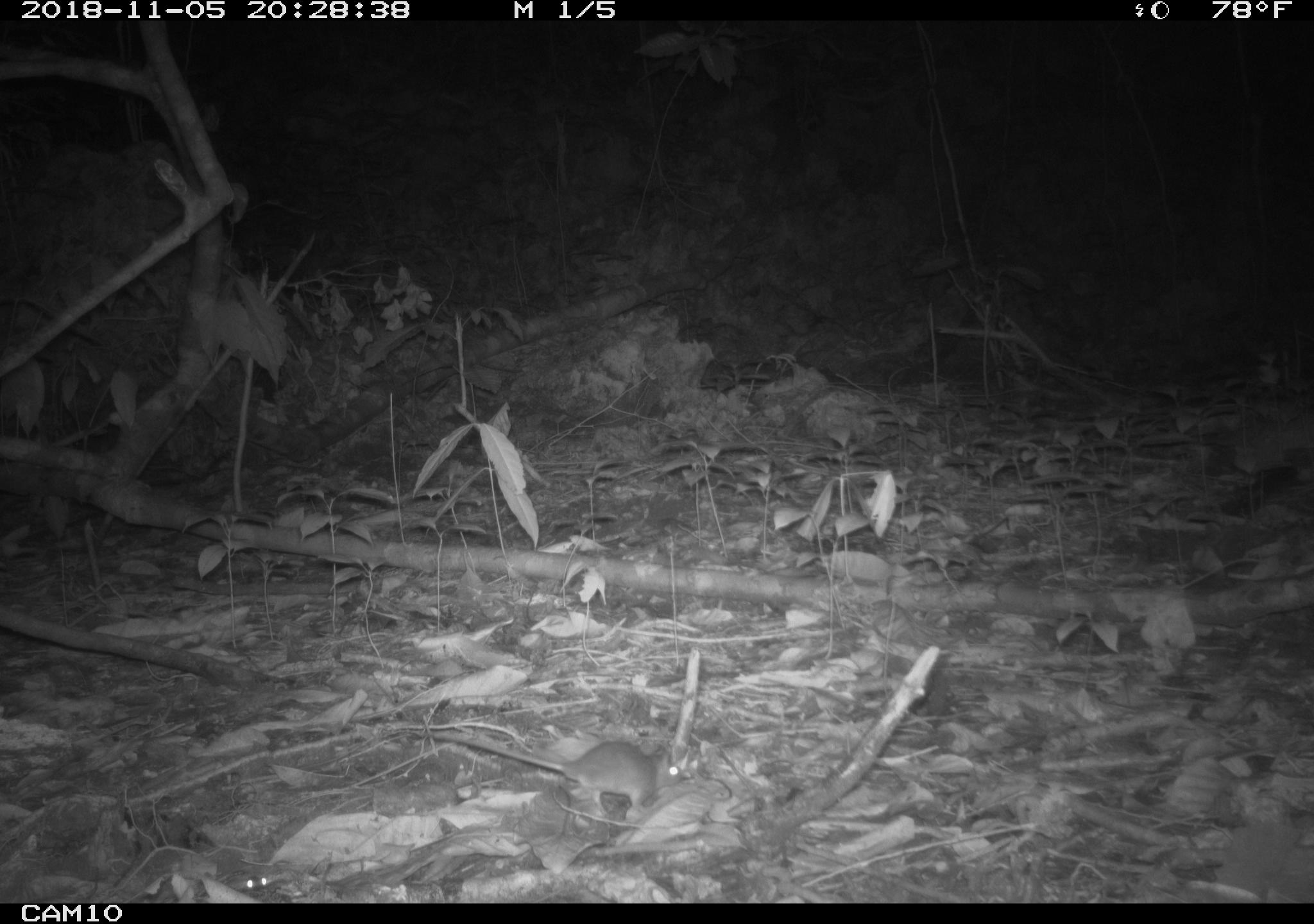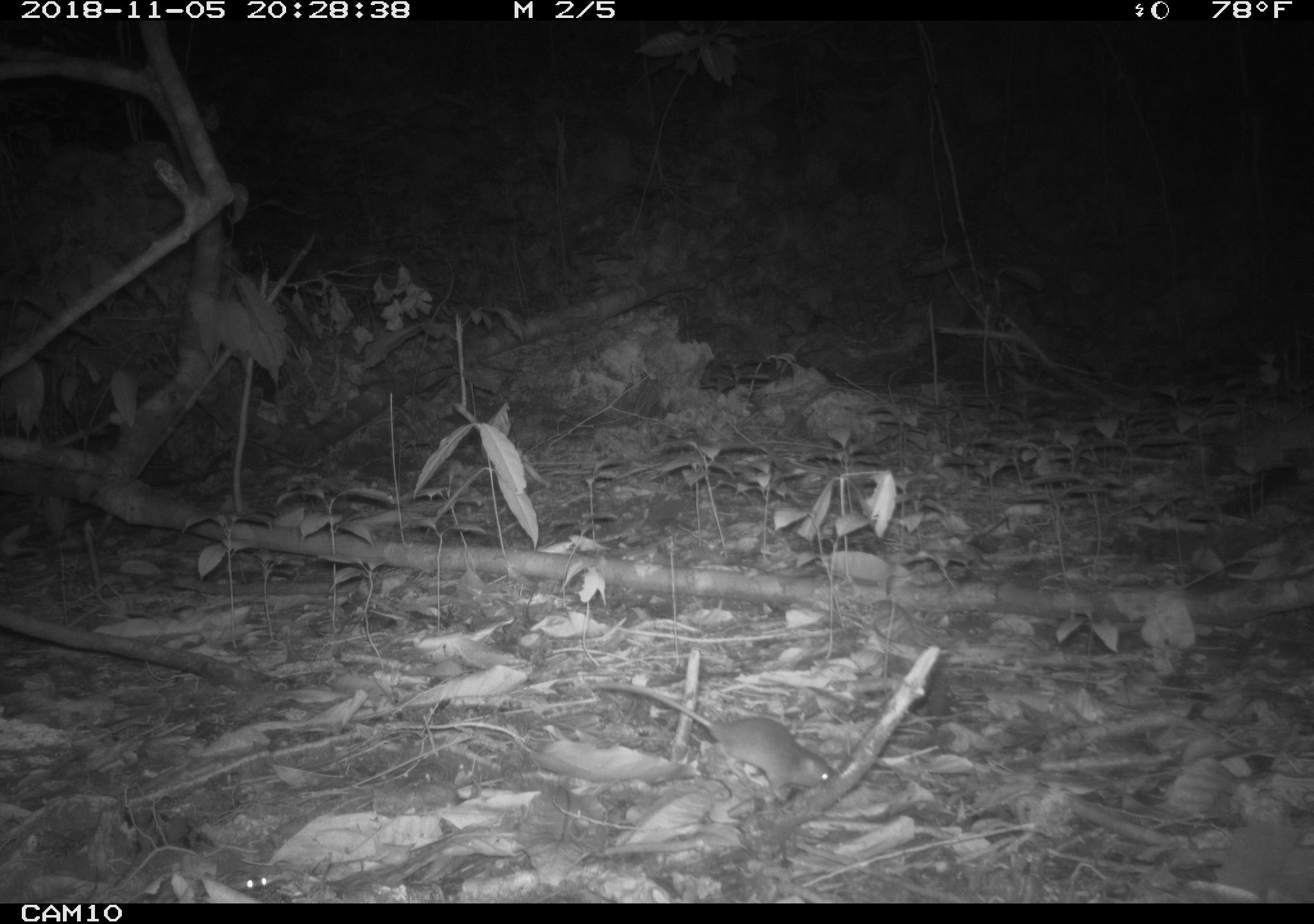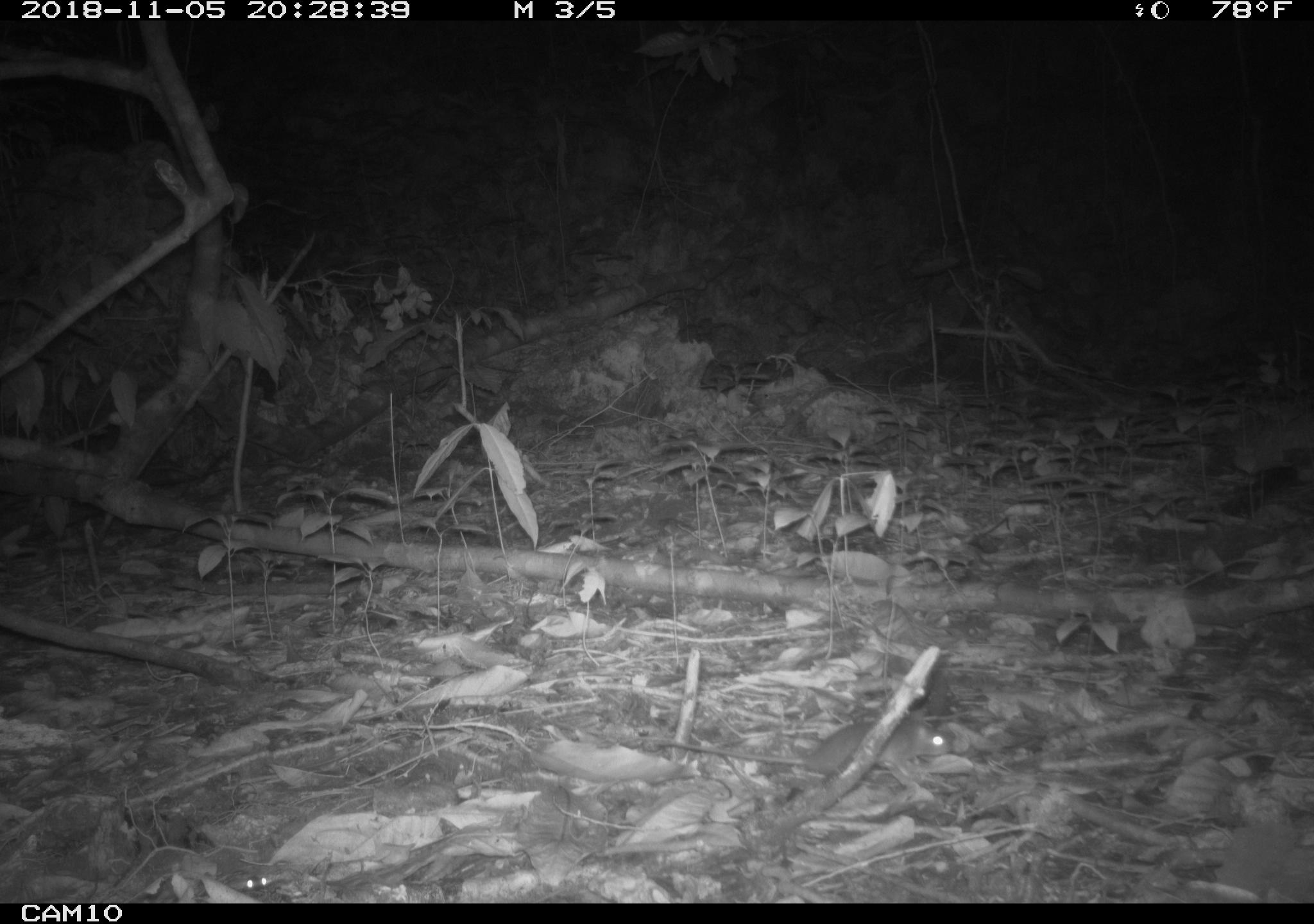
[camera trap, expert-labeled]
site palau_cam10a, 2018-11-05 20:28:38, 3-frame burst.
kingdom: Animalia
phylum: Chordata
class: Mammalia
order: Rodentia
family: Muridae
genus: Rattus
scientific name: Rattus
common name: rat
Rat (Rattus).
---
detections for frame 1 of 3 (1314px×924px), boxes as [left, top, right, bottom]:
rat: [421, 722, 678, 822]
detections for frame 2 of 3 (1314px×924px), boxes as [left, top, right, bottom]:
rat: [585, 668, 834, 803]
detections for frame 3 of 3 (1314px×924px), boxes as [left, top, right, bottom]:
rat: [791, 716, 956, 783]